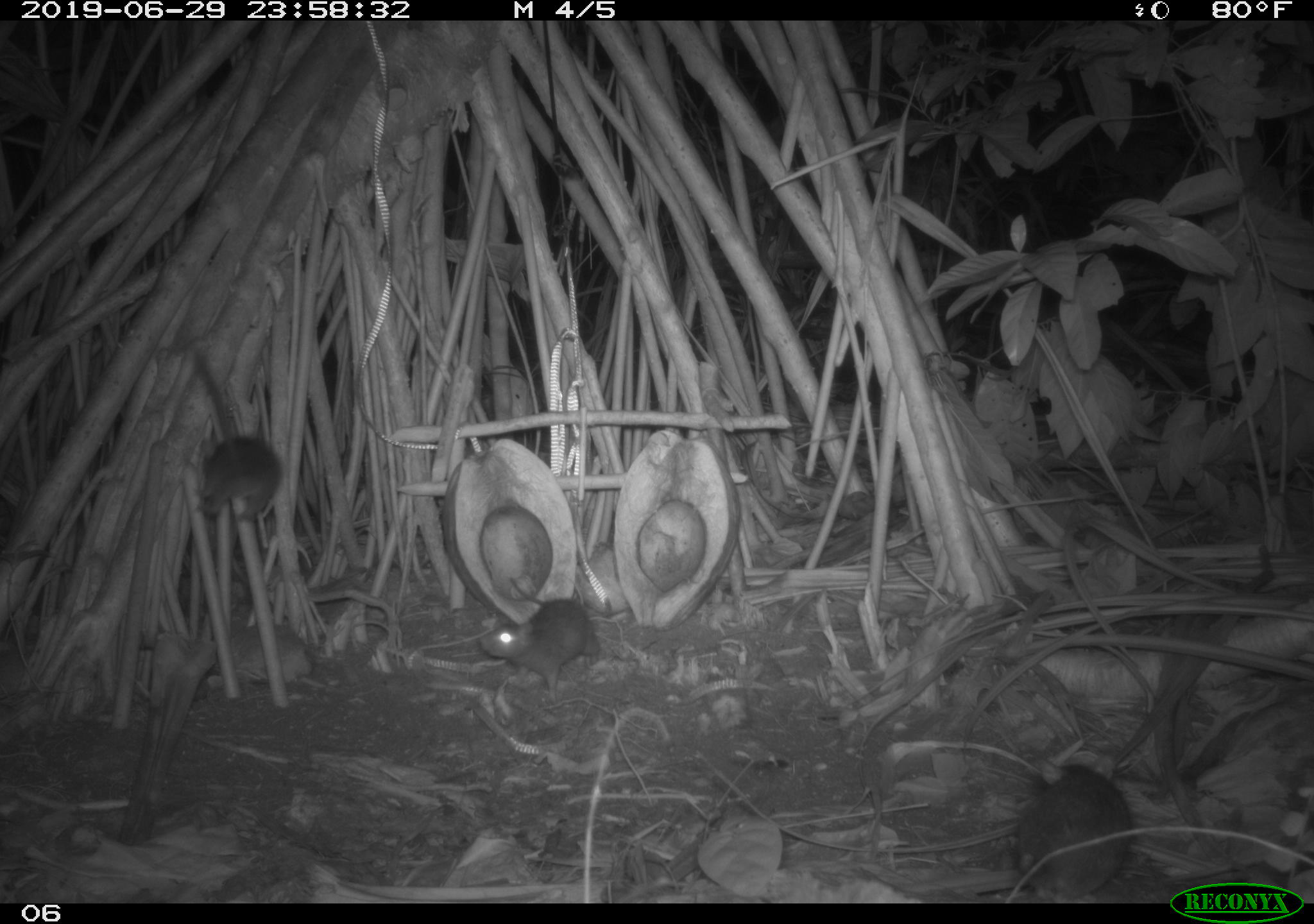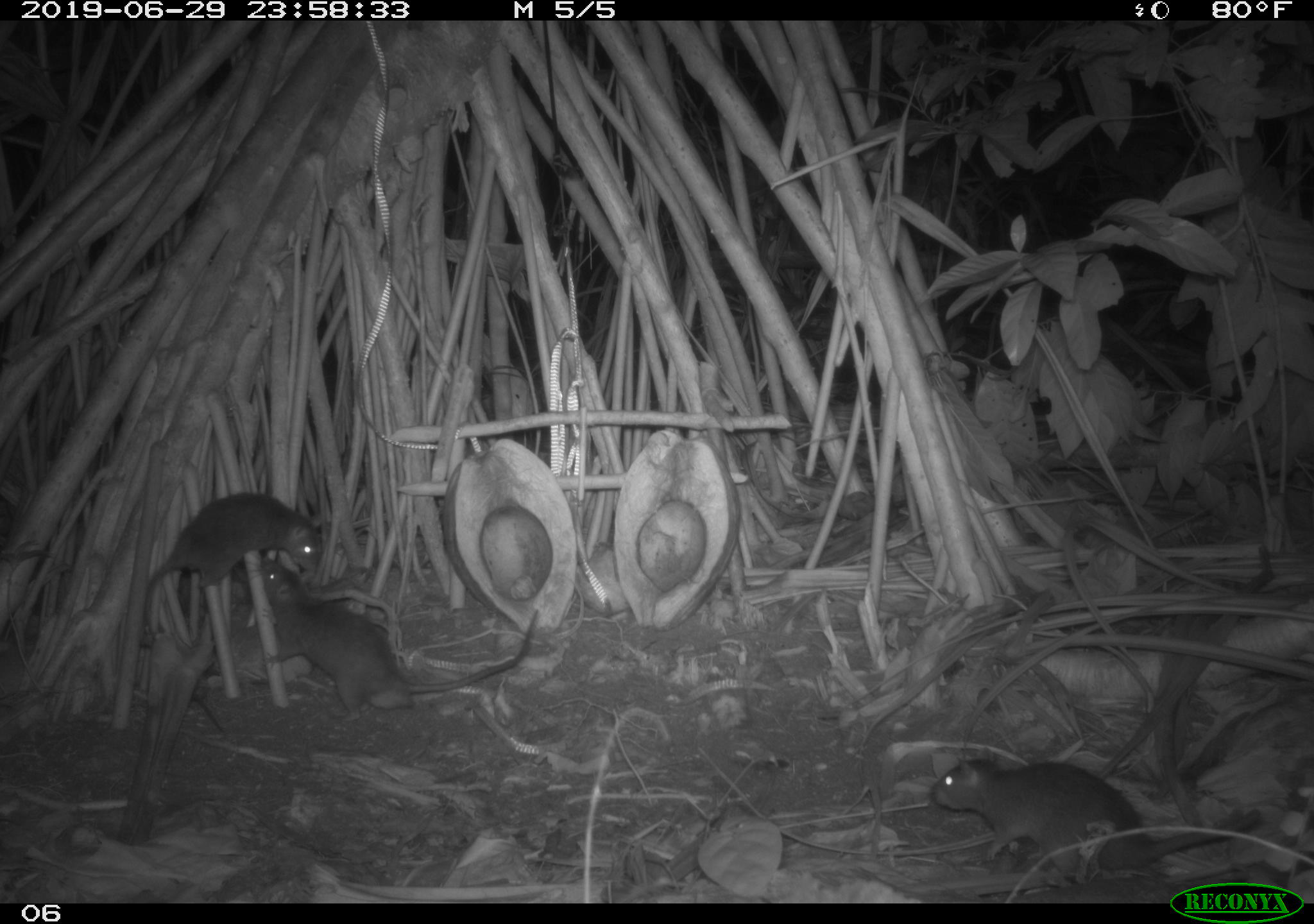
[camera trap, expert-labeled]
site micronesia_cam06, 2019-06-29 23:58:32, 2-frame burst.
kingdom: Animalia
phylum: Chordata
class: Mammalia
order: Rodentia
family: Muridae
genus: Rattus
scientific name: Rattus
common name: rat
Rat (Rattus).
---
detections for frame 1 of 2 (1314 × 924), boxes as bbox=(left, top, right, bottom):
rat: bbox=(998, 749, 1140, 896); bbox=(182, 348, 286, 528); bbox=(478, 595, 601, 697)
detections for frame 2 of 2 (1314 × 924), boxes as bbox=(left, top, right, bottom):
rat: bbox=(256, 561, 545, 719); bbox=(927, 748, 1265, 868); bbox=(140, 491, 327, 626)